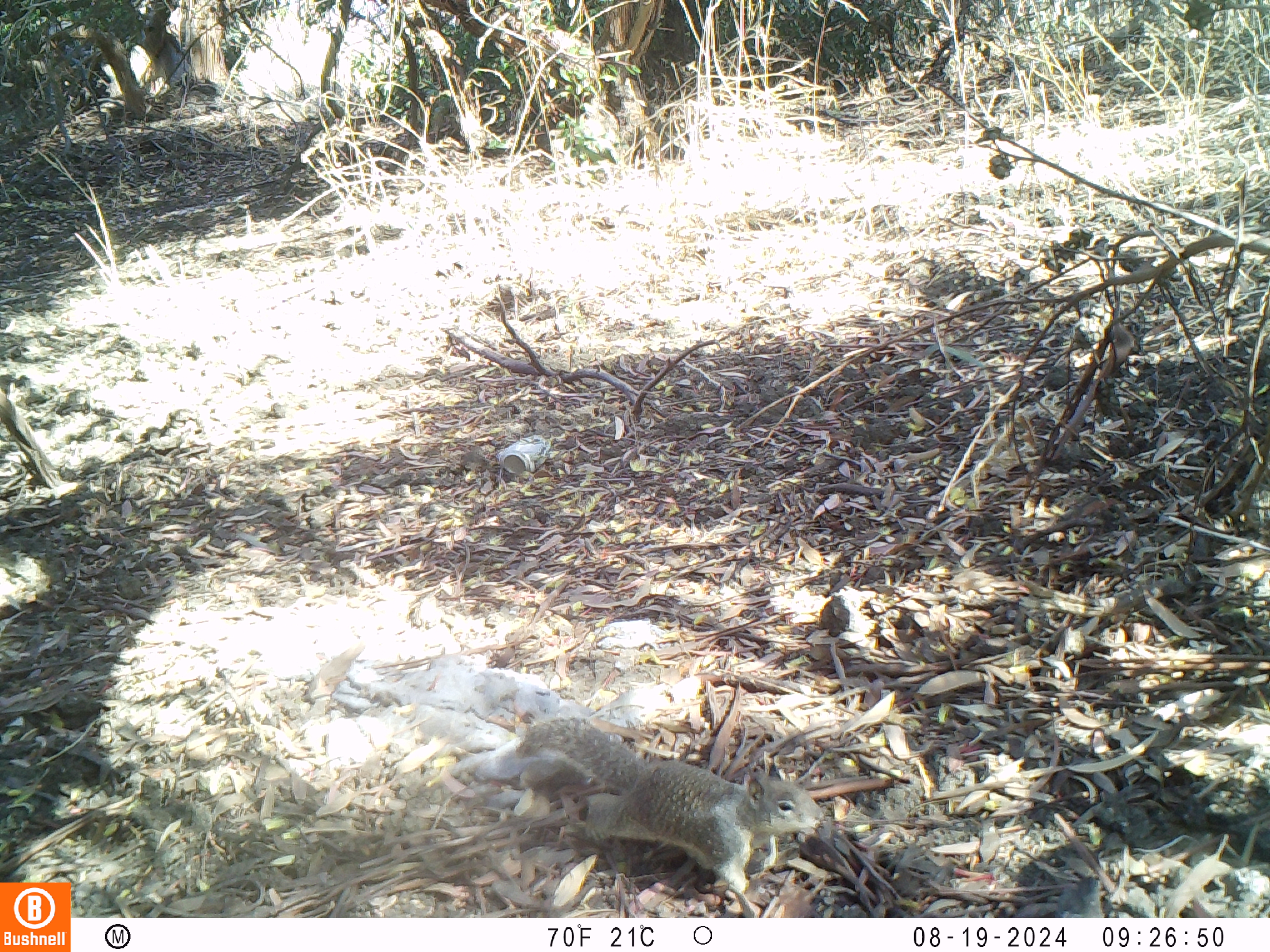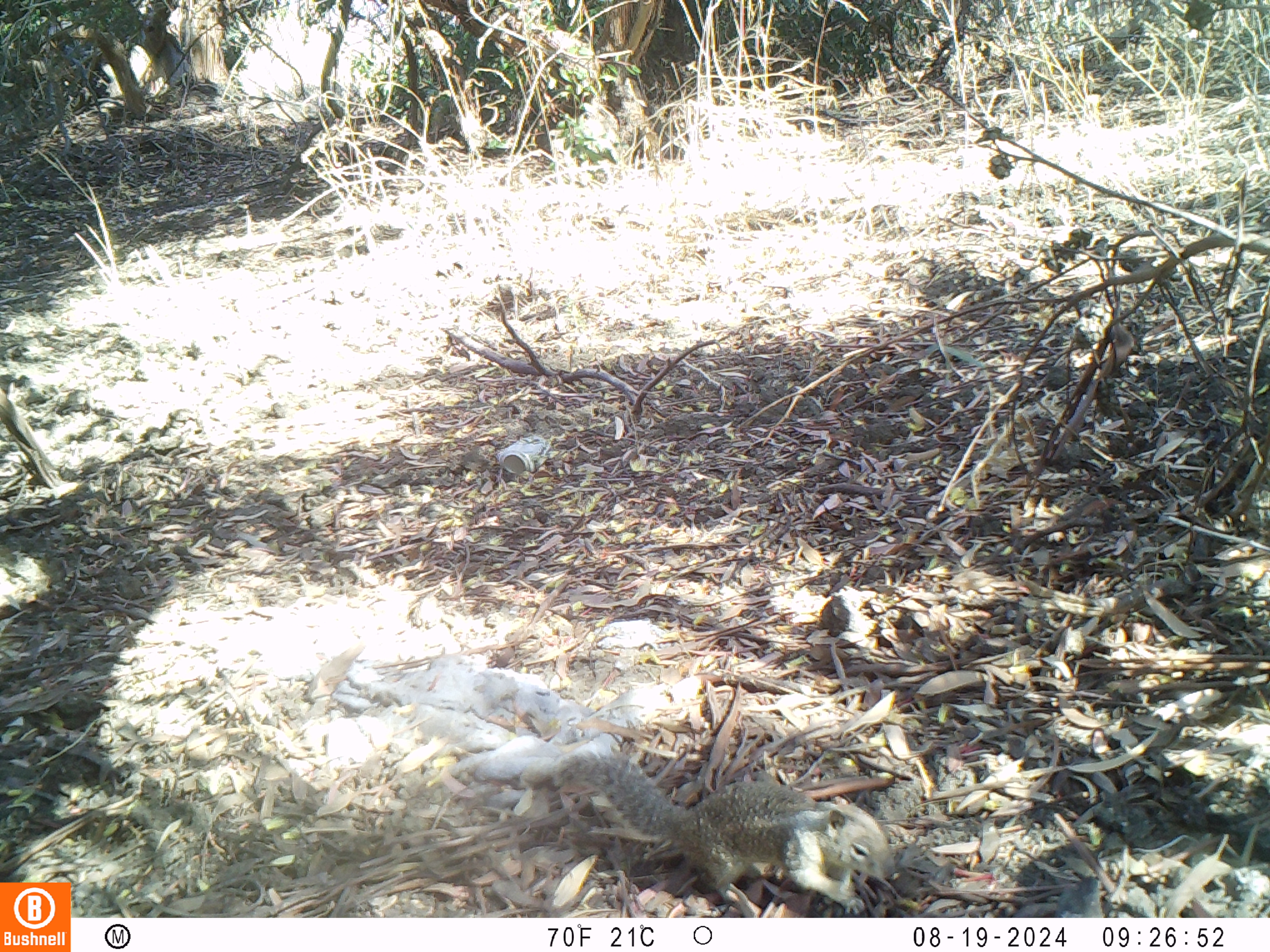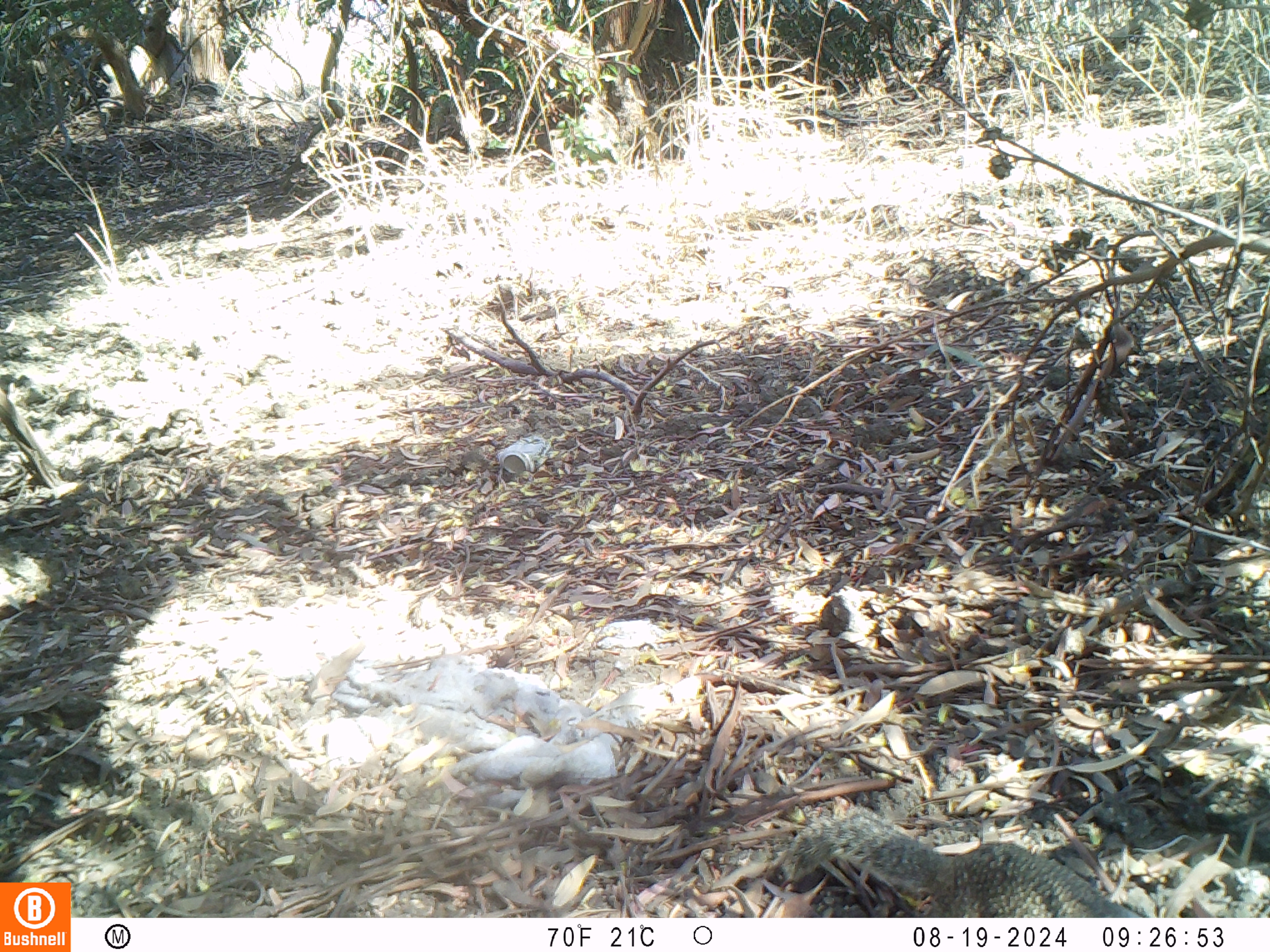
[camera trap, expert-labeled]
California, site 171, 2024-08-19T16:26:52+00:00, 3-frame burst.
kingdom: Animalia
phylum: Chordata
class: Mammalia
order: Rodentia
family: Sciuridae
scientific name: Sciuridae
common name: squirrel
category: unknown squirrel